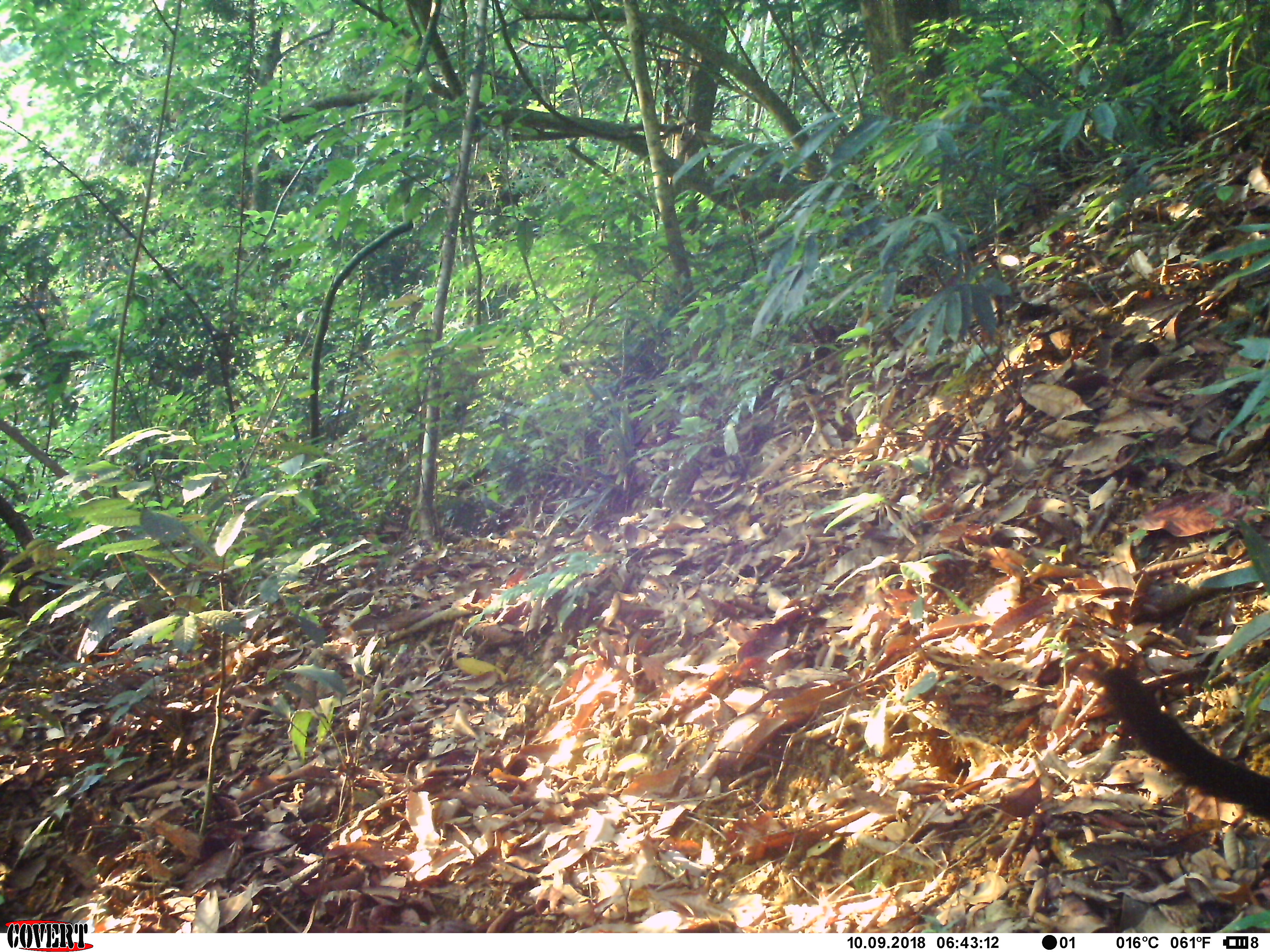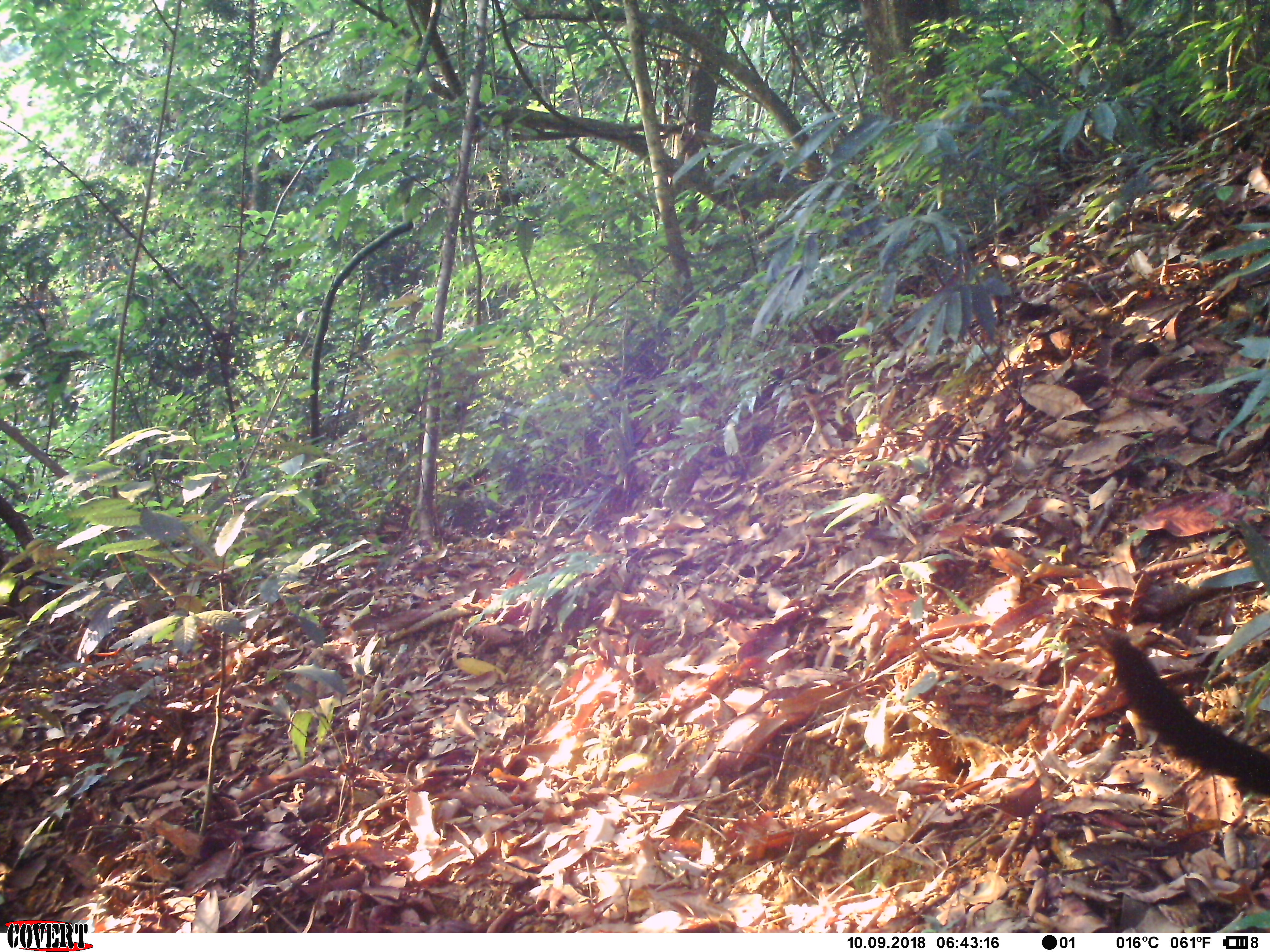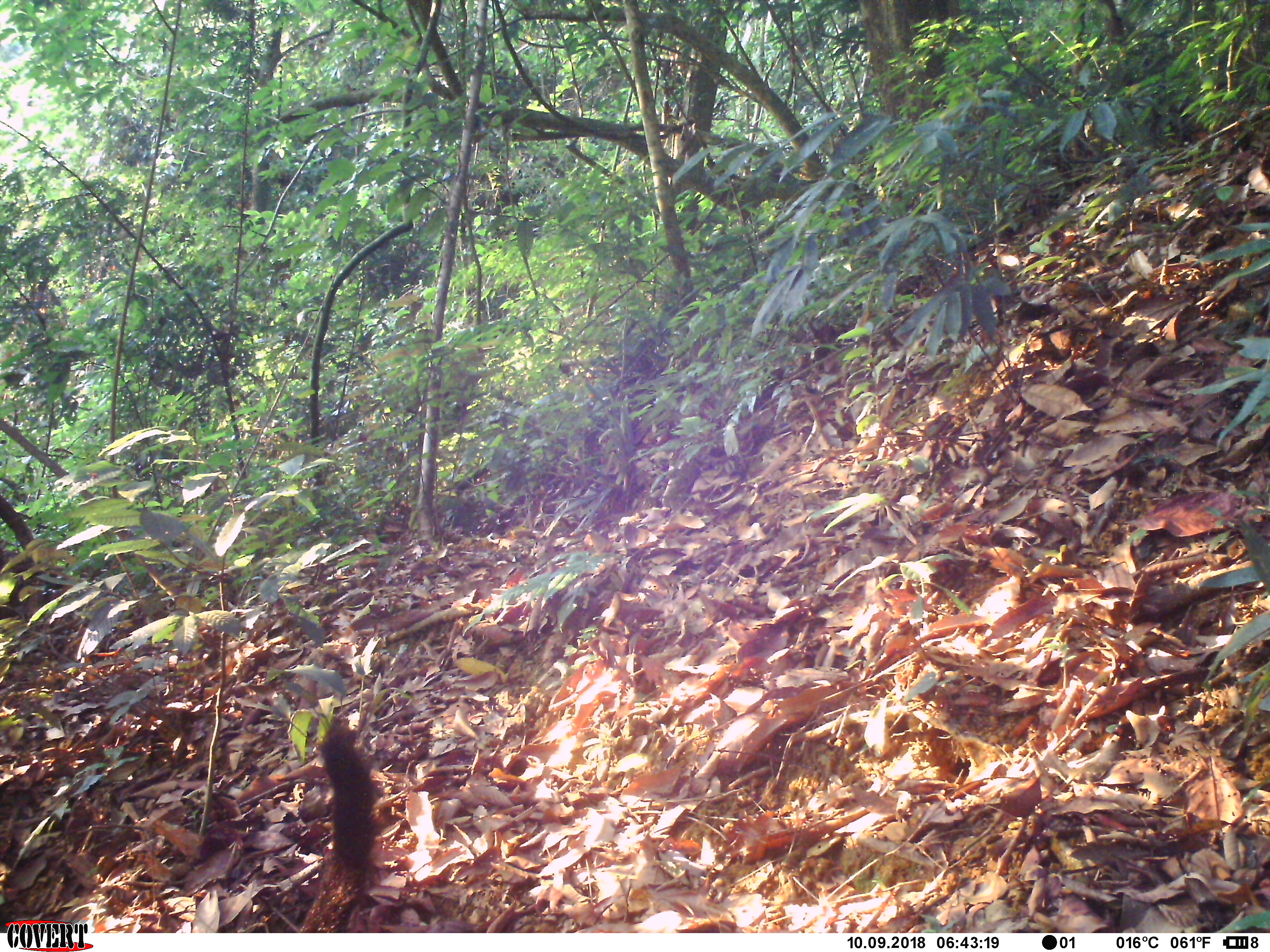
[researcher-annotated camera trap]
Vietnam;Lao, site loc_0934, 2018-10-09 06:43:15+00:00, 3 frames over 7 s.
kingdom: Animalia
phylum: Chordata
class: Mammalia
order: Carnivora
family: Mustelidae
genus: Martes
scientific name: Martes flavigula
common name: yellow-throated marten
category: yellow throated marten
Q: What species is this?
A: Yellow throated marten (yellow-throated marten) (Martes flavigula).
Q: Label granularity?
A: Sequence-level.